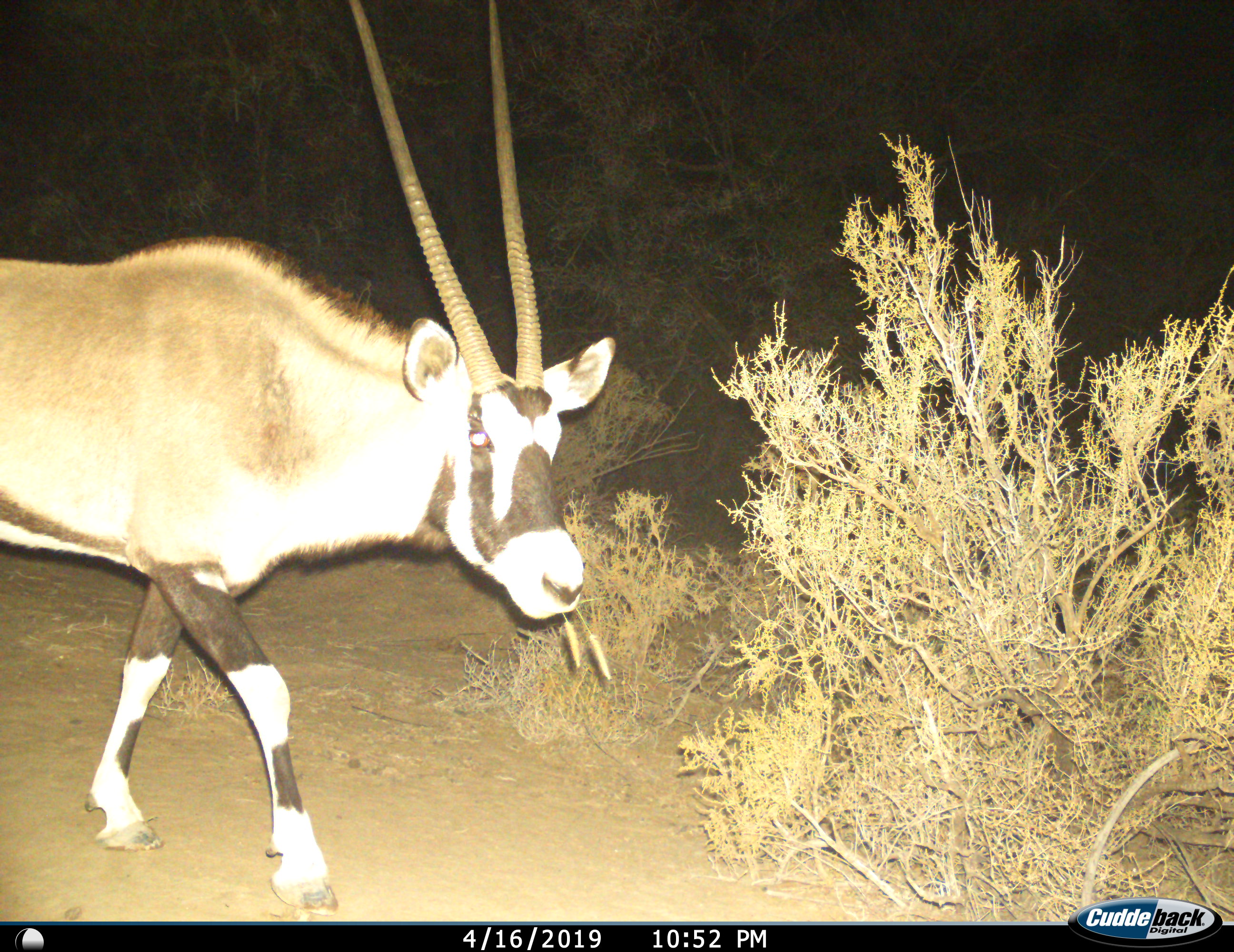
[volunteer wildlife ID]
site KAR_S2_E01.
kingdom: Animalia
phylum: Chordata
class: Mammalia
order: Artiodactyla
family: Bovidae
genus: Oryx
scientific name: Oryx gazella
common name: gemsbok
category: oryx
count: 1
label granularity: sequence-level